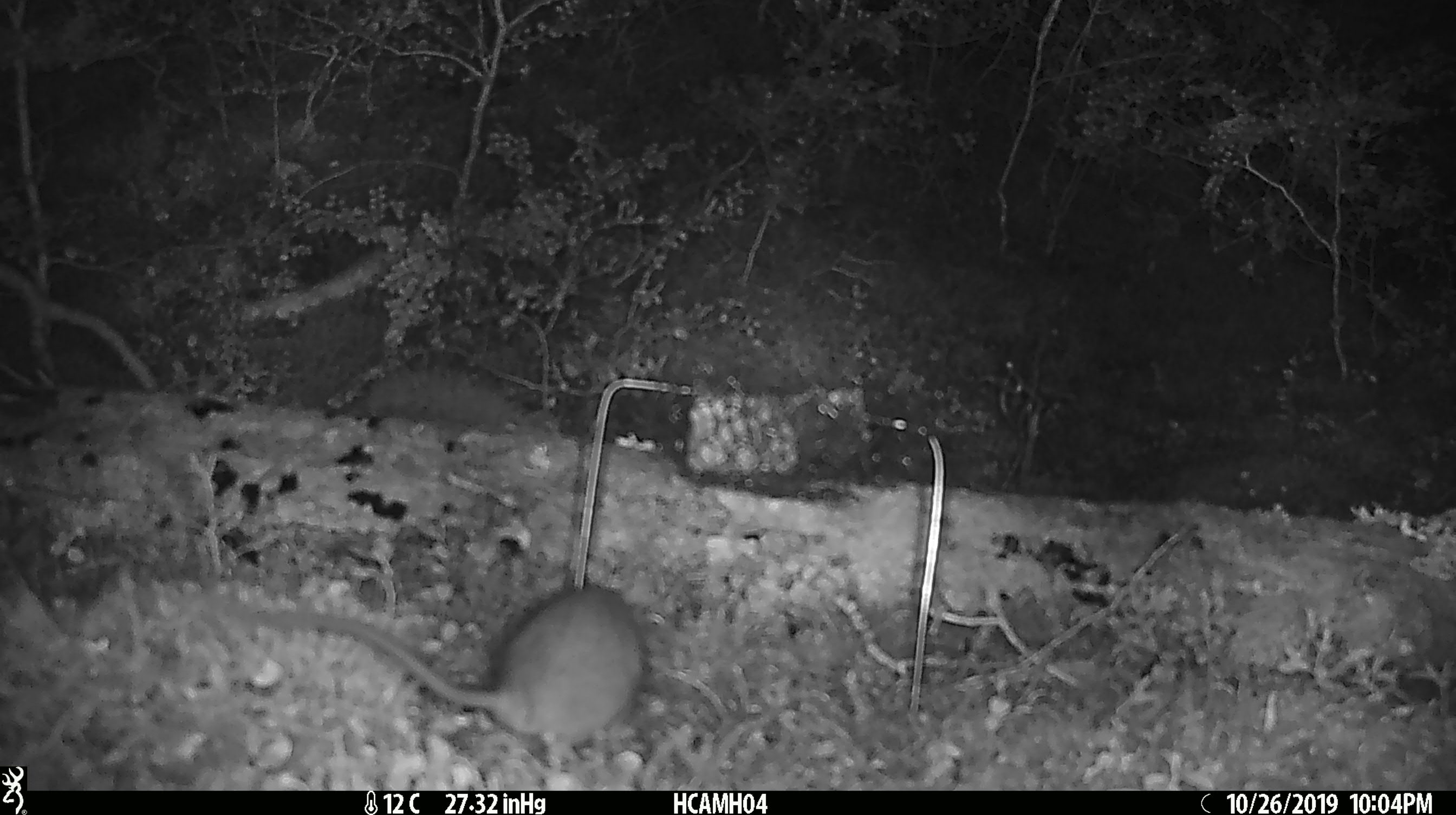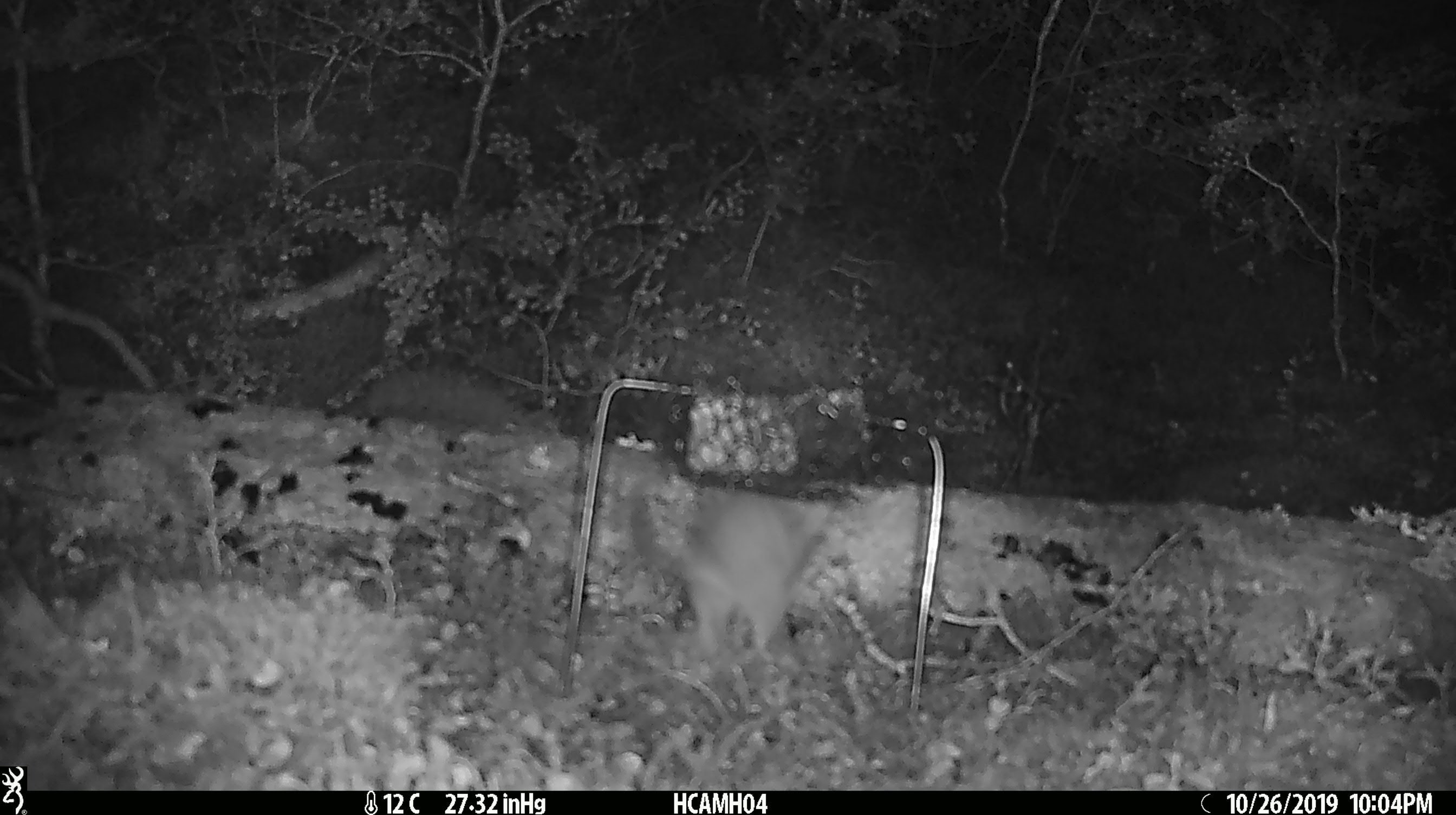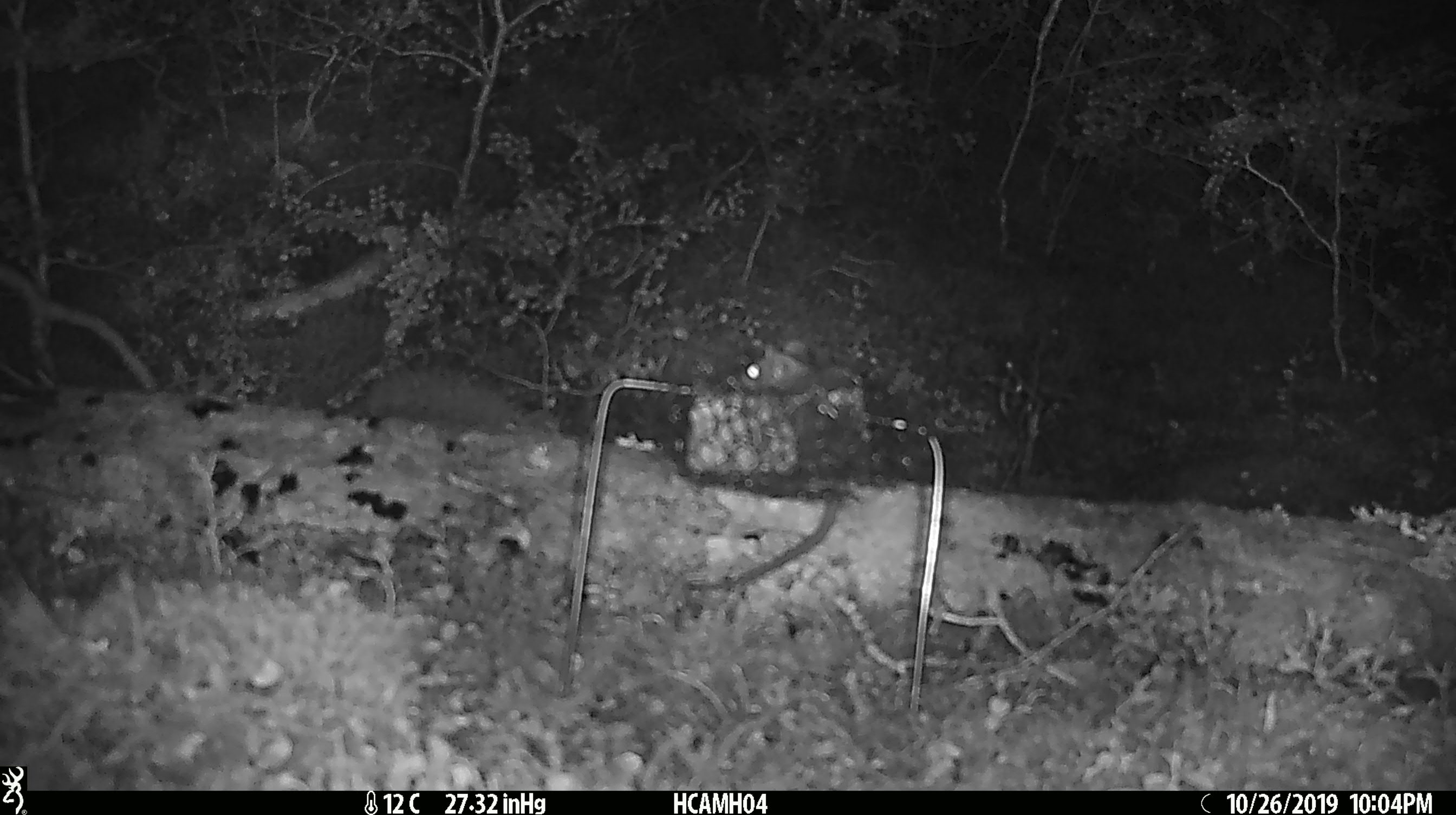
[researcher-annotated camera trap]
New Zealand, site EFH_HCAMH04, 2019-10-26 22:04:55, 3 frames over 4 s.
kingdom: Animalia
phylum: Chordata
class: Mammalia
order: Rodentia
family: Muridae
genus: Rattus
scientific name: Rattus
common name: rat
Rat (Rattus).